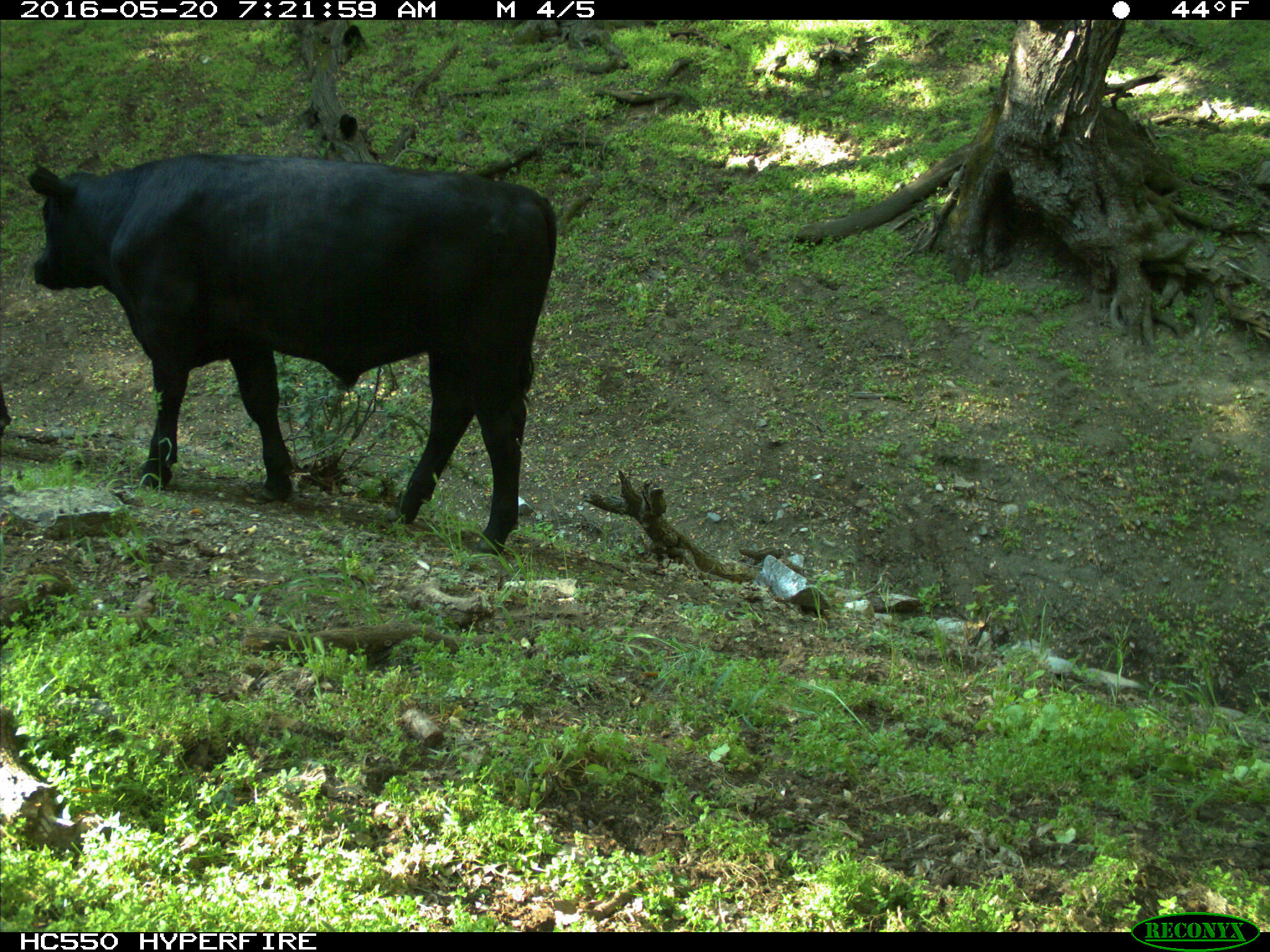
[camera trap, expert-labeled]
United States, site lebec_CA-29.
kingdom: Animalia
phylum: Chordata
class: Mammalia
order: Artiodactyla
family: Bovidae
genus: Bos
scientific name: Bos taurus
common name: domestic cow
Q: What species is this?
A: Bos taurus (domestic cow).